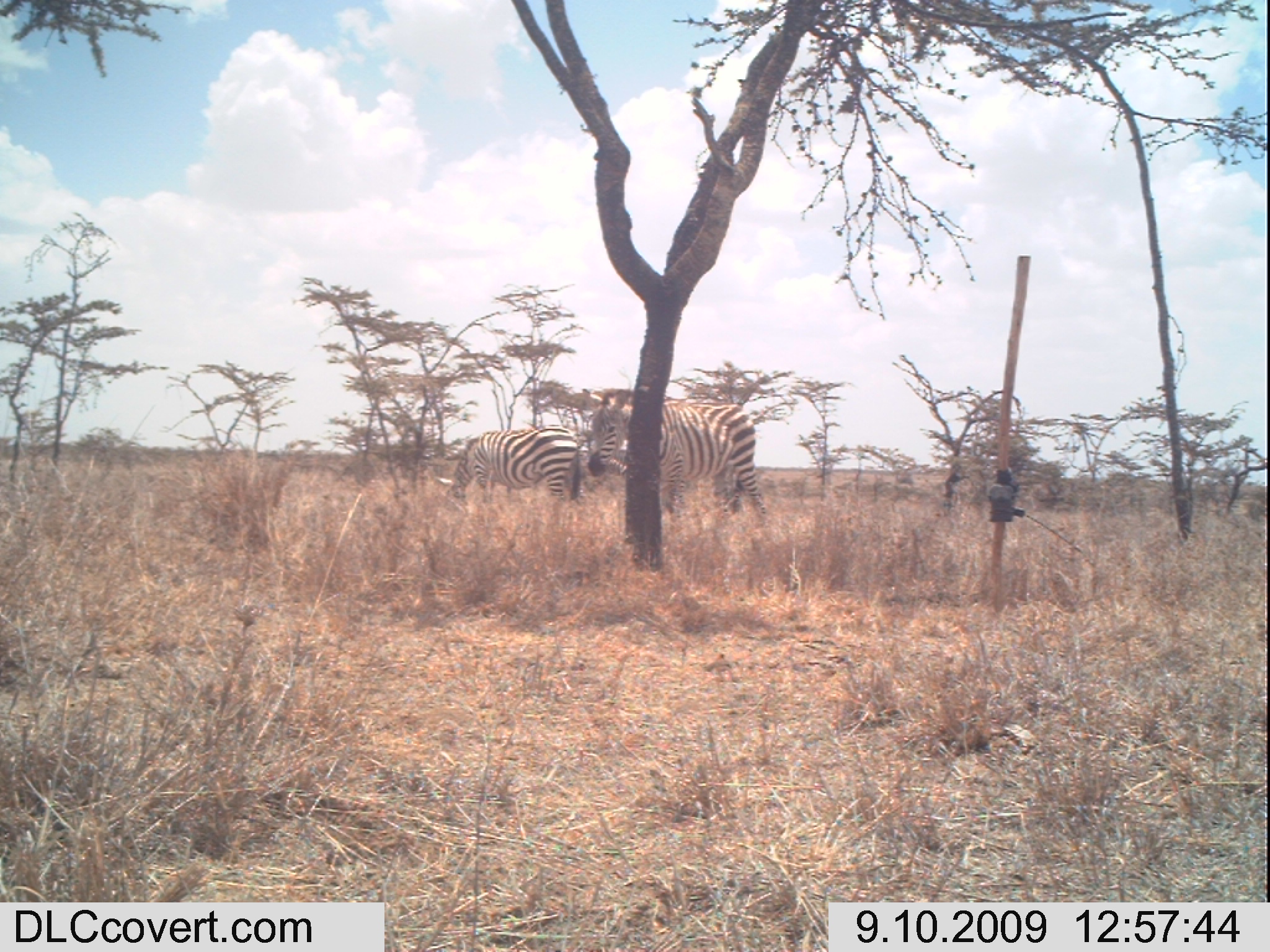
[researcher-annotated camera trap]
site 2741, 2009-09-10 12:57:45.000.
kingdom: Animalia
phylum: Chordata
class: Mammalia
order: Perissodactyla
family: Equidae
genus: Equus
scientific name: Equus quagga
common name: plains zebra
Equus quagga (plains zebra), count 2.